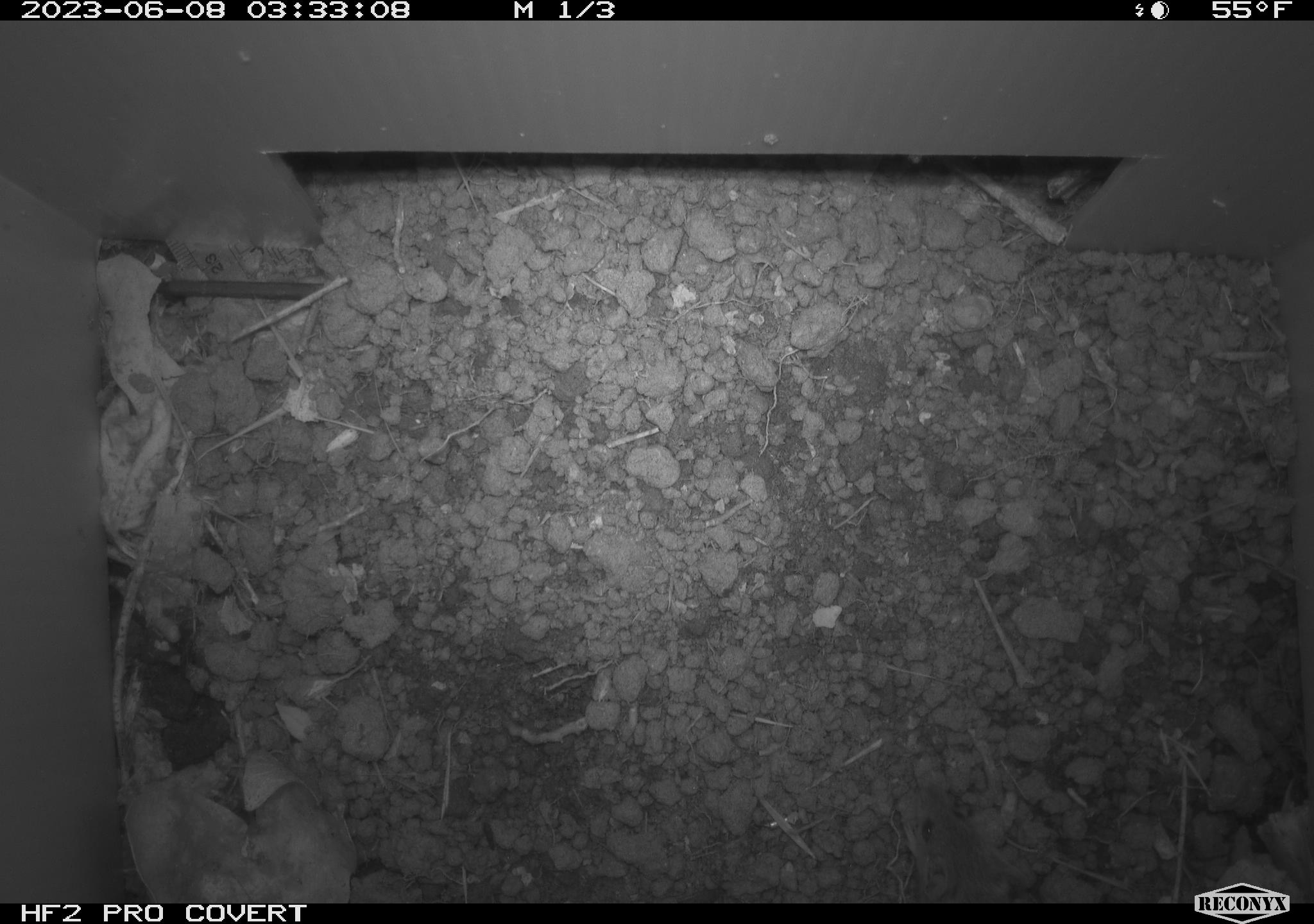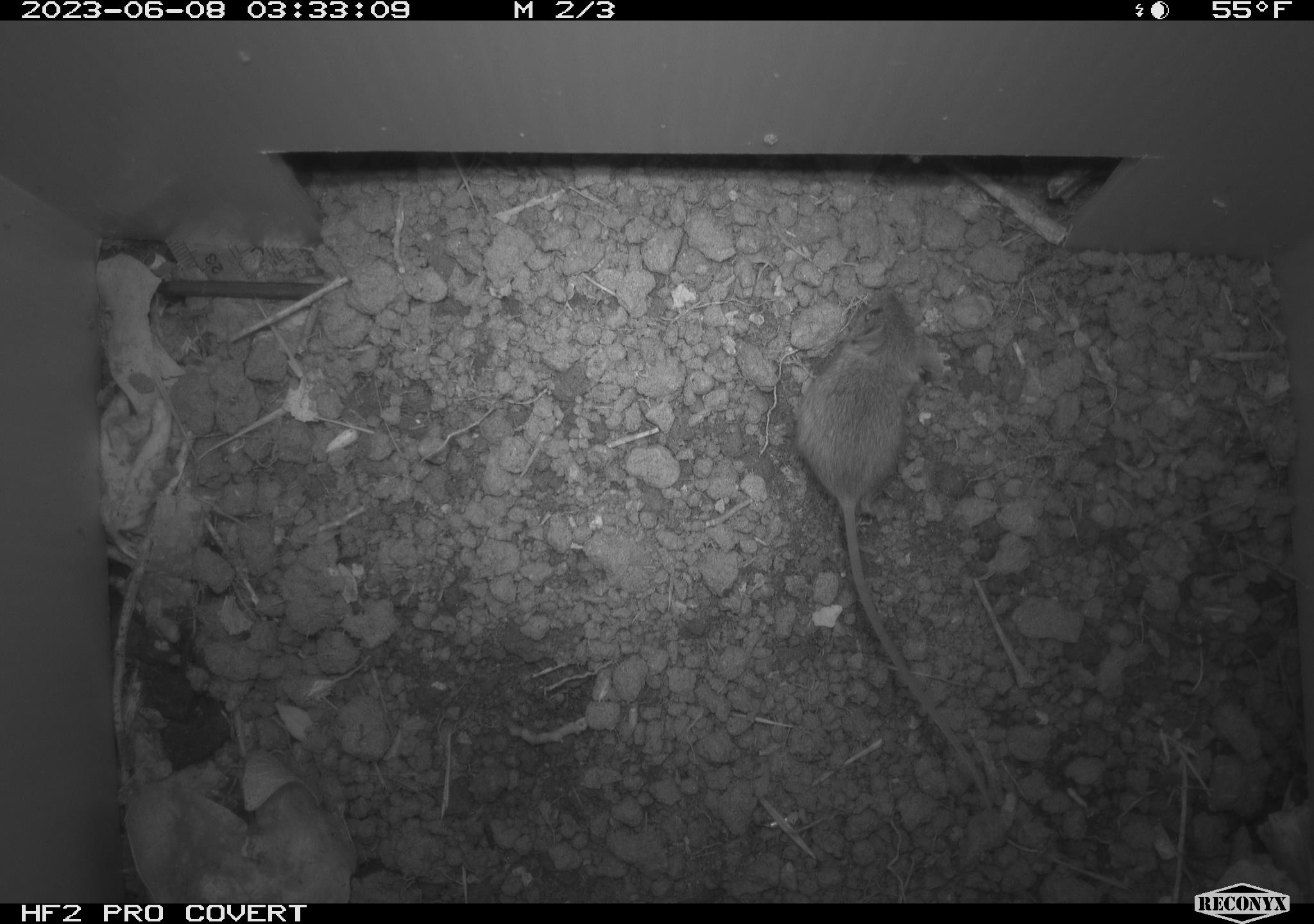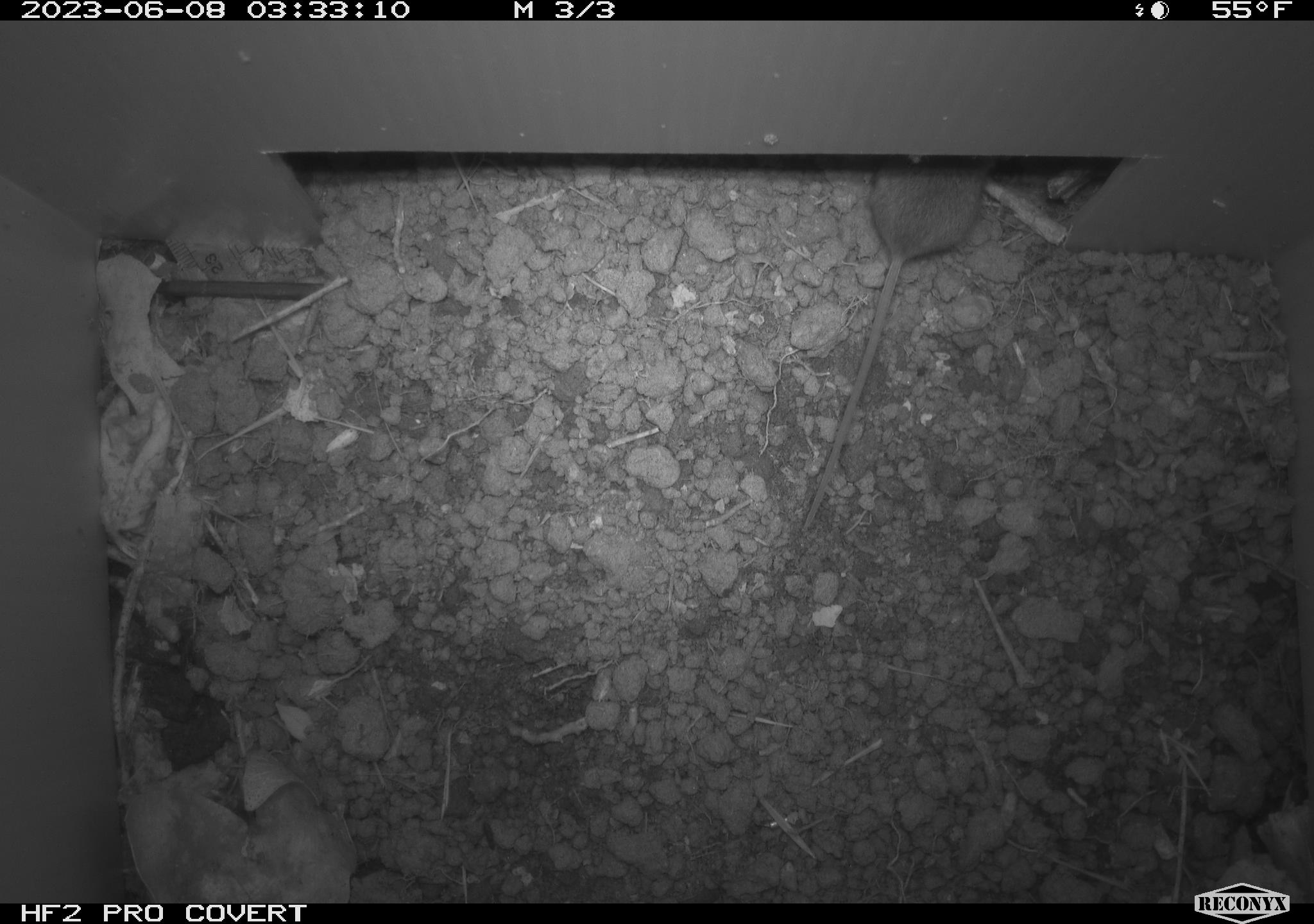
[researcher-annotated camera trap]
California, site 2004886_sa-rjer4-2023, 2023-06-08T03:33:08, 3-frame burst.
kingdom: Animalia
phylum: Chordata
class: Mammalia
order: Rodentia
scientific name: Rodentia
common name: mouse species